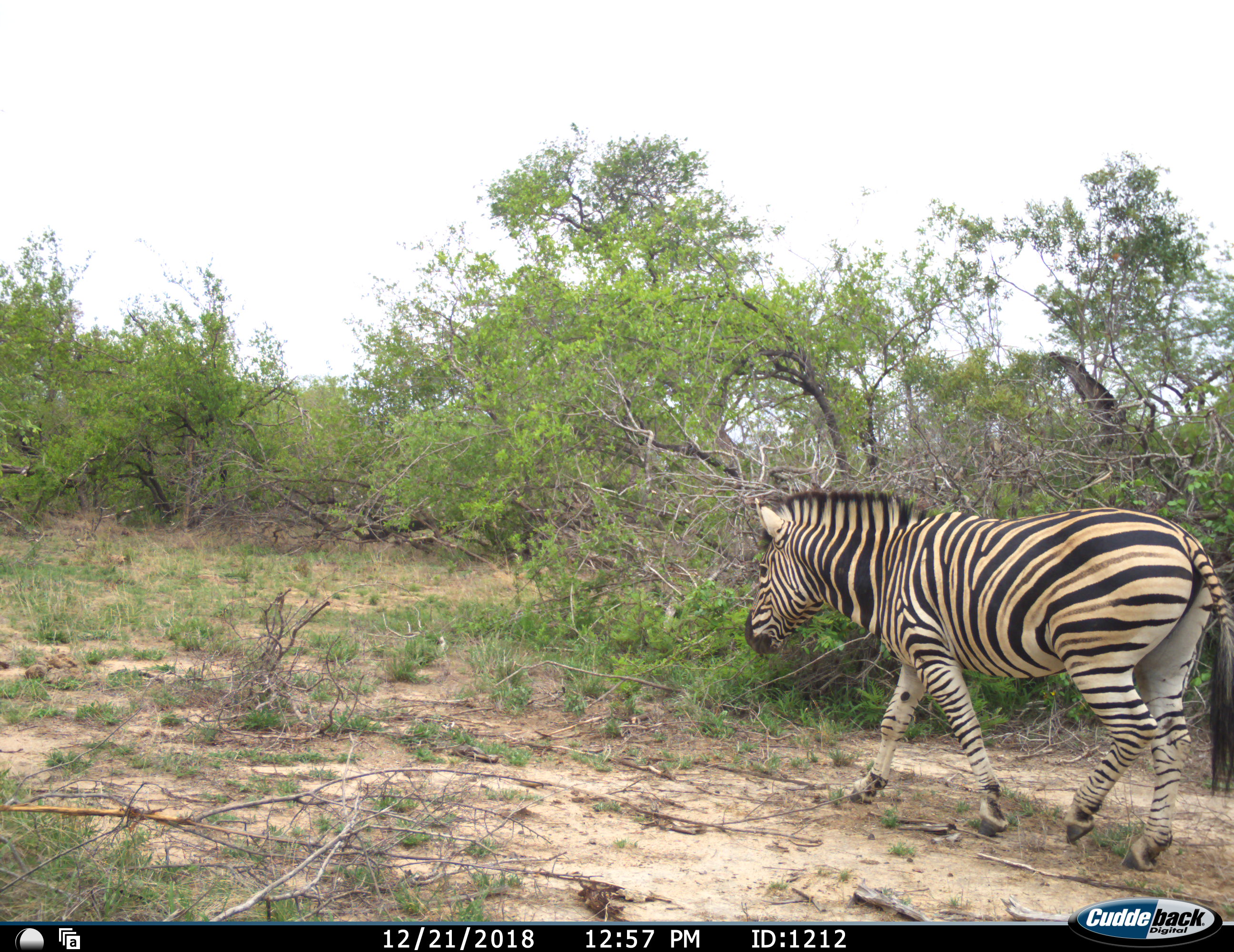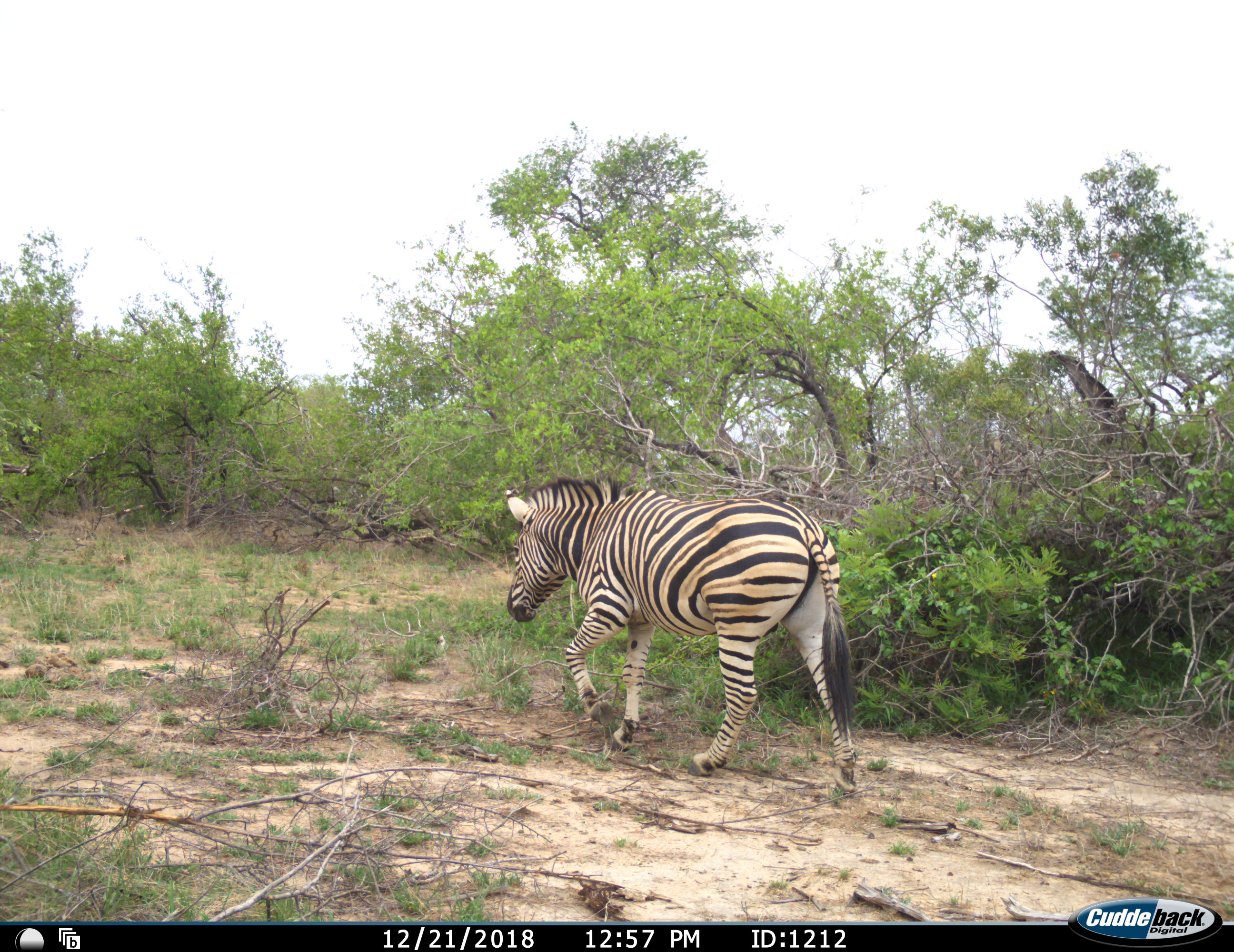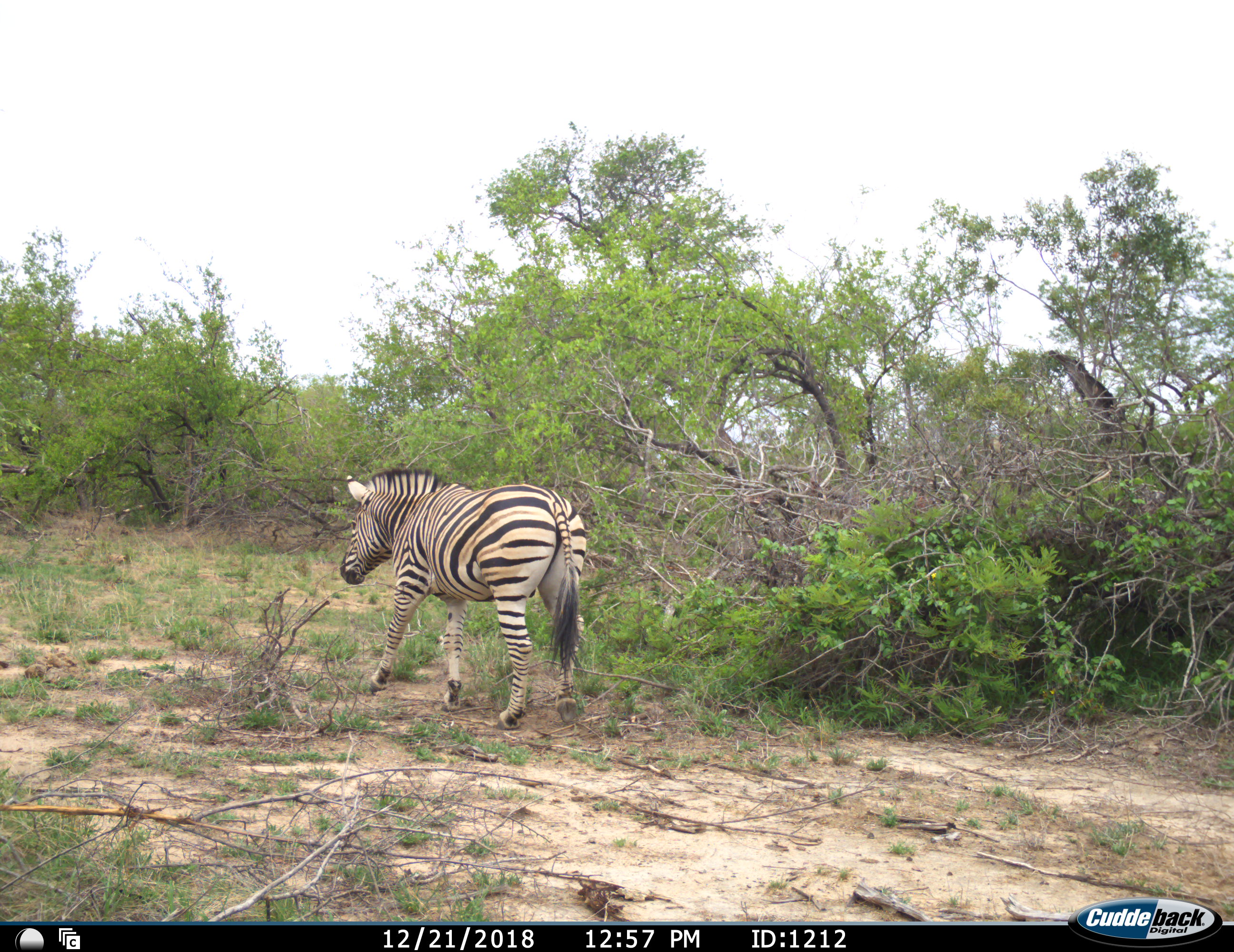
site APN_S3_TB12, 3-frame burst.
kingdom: Animalia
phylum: Chordata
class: Mammalia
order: Perissodactyla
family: Equidae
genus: Equus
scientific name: Equus quagga burchellii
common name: burchell's zebra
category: zebraburchells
Zebraburchells (burchell's zebra) (Equus quagga burchellii), count 1. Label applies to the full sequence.